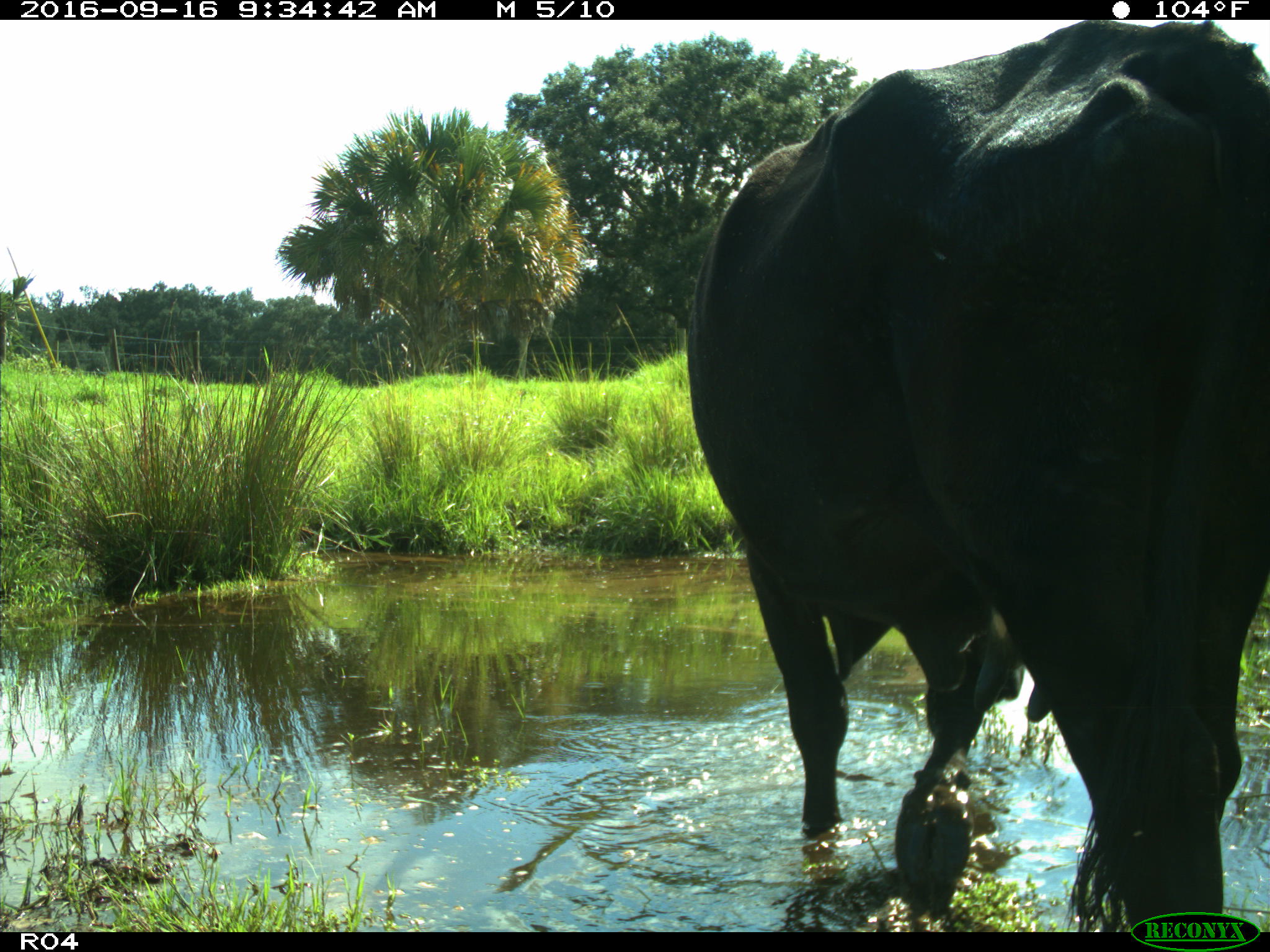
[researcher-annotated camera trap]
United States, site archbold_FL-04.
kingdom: Animalia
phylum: Chordata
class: Mammalia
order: Artiodactyla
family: Bovidae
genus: Bos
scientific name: Bos taurus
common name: domestic cow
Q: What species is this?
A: Bos taurus (domestic cow).